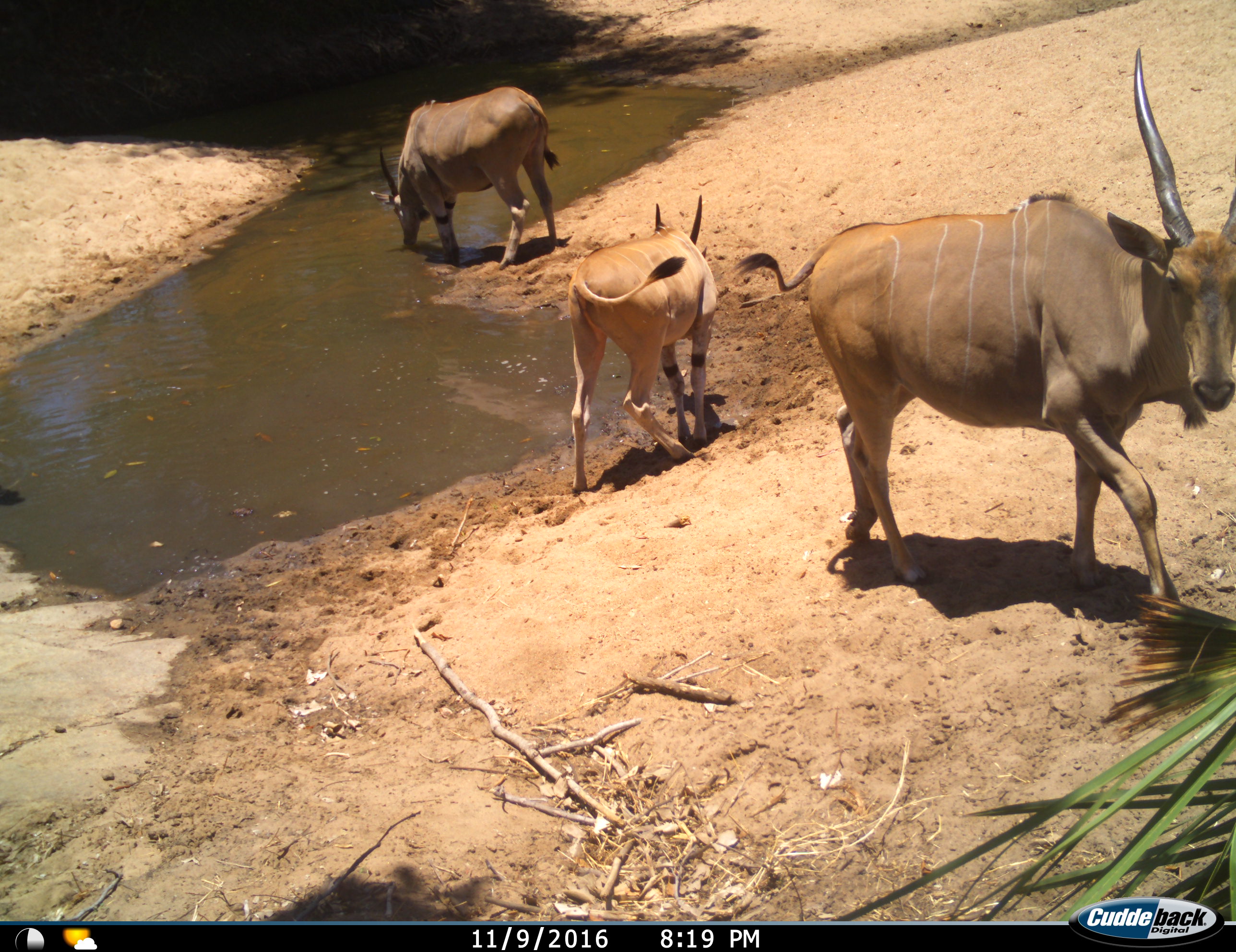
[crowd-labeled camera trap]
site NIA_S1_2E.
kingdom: Animalia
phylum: Chordata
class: Mammalia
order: Artiodactyla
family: Bovidae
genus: Tragelaphus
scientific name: Tragelaphus oryx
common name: eland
Eland (Tragelaphus oryx), count 3. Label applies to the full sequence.